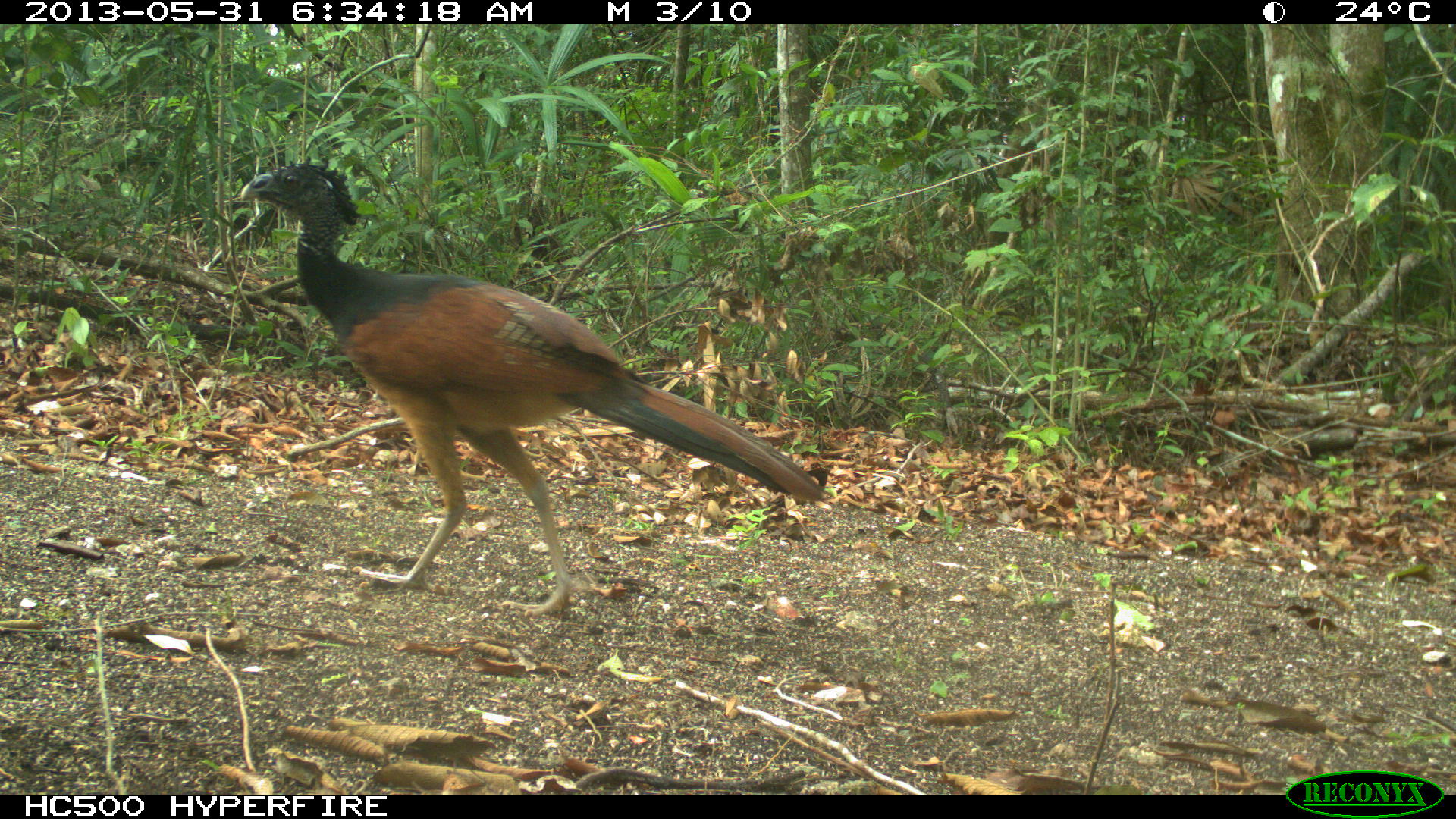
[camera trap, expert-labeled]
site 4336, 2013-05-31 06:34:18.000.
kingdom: Animalia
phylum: Chordata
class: Aves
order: Galliformes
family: Cracidae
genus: Crax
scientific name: Crax rubra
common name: great curassow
Crax rubra (great curassow), count 1, sex female.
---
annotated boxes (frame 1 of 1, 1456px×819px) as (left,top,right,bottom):
crax rubra: (237,154,829,628)